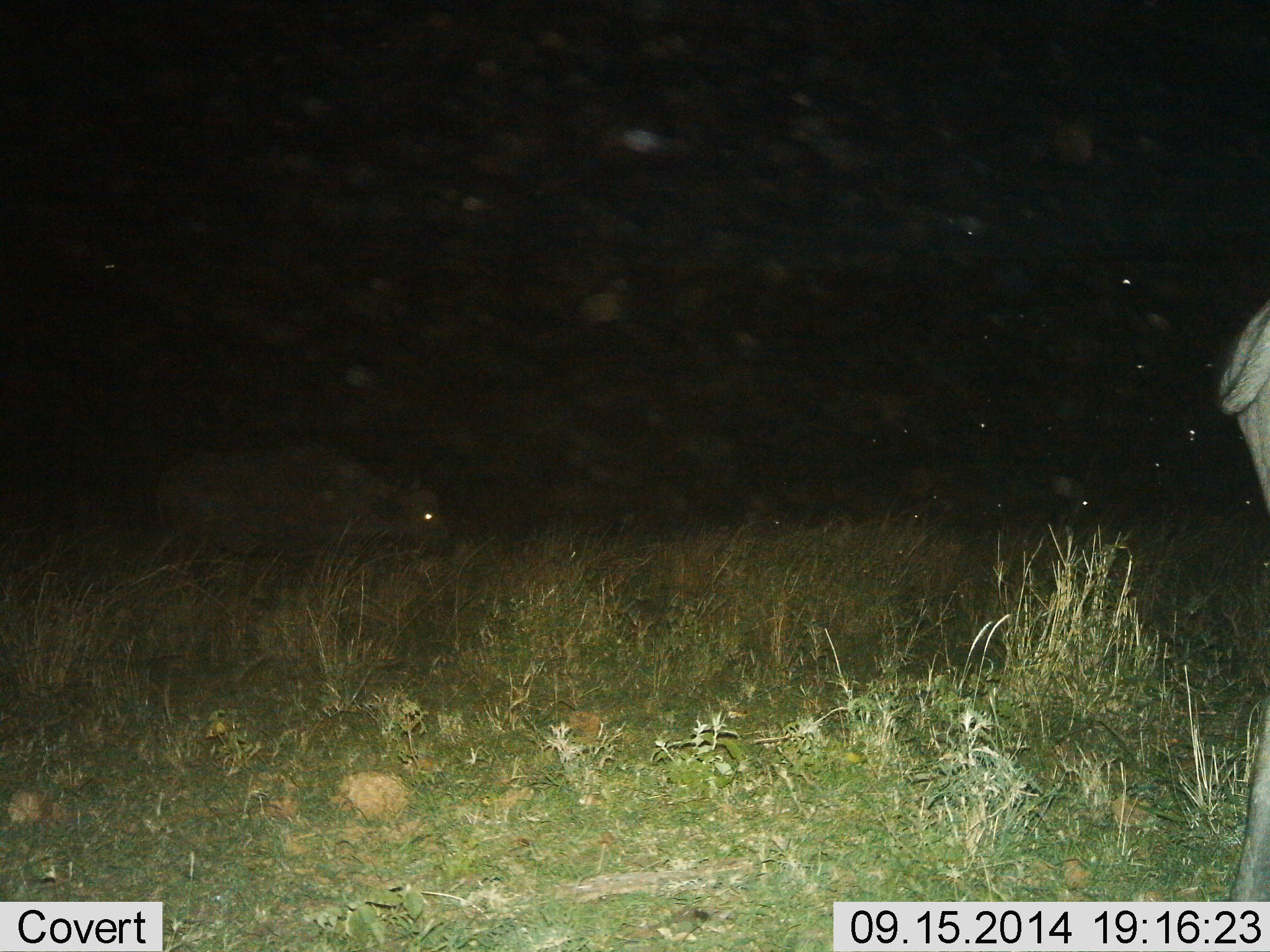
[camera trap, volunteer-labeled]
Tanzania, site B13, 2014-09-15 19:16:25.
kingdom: Animalia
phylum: Chordata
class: Mammalia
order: Artiodactyla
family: Bovidae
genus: Syncerus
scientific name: Syncerus caffer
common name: cape buffalo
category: buffalo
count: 2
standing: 30%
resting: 0%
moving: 60%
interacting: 0%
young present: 0%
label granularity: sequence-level